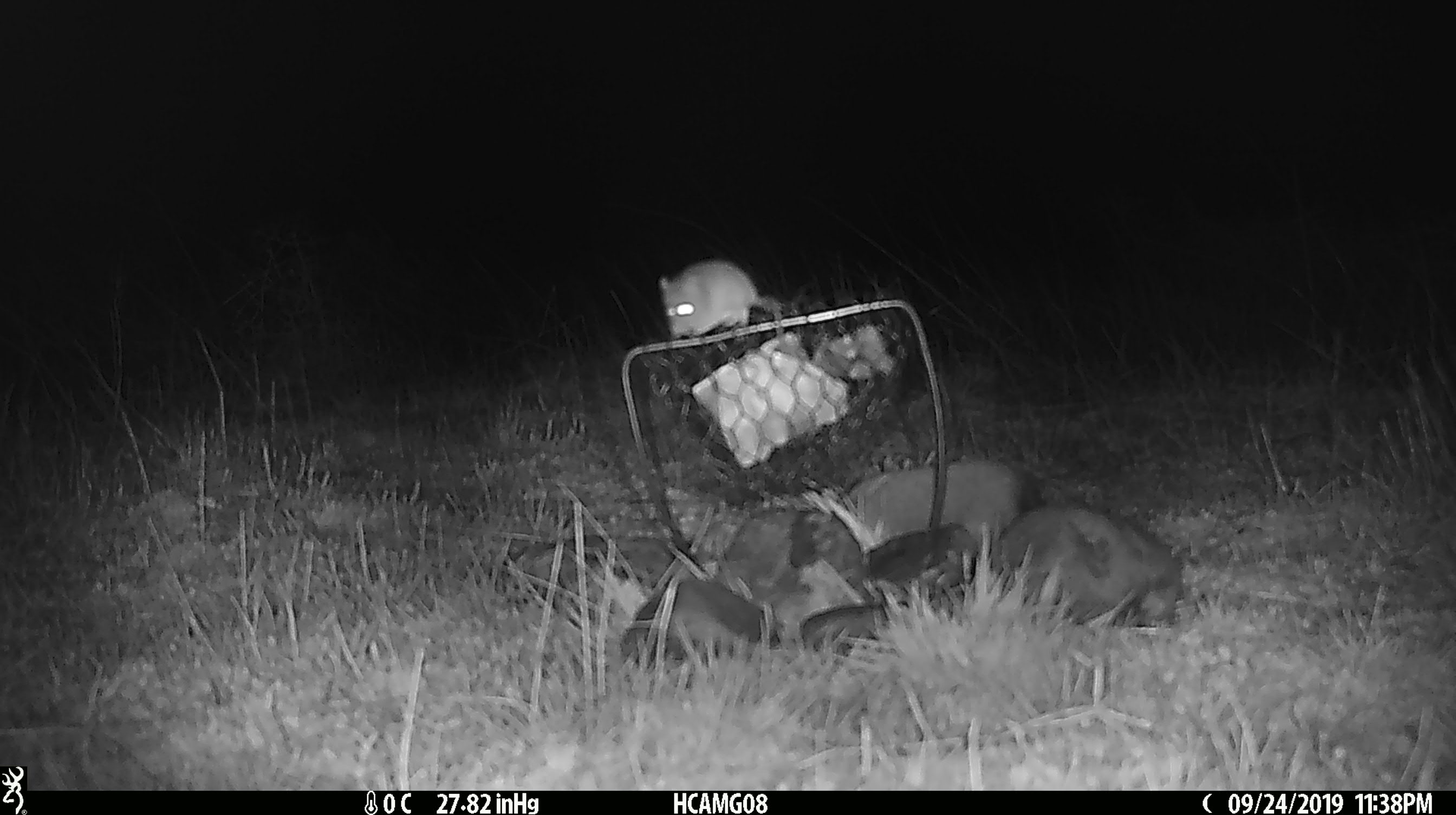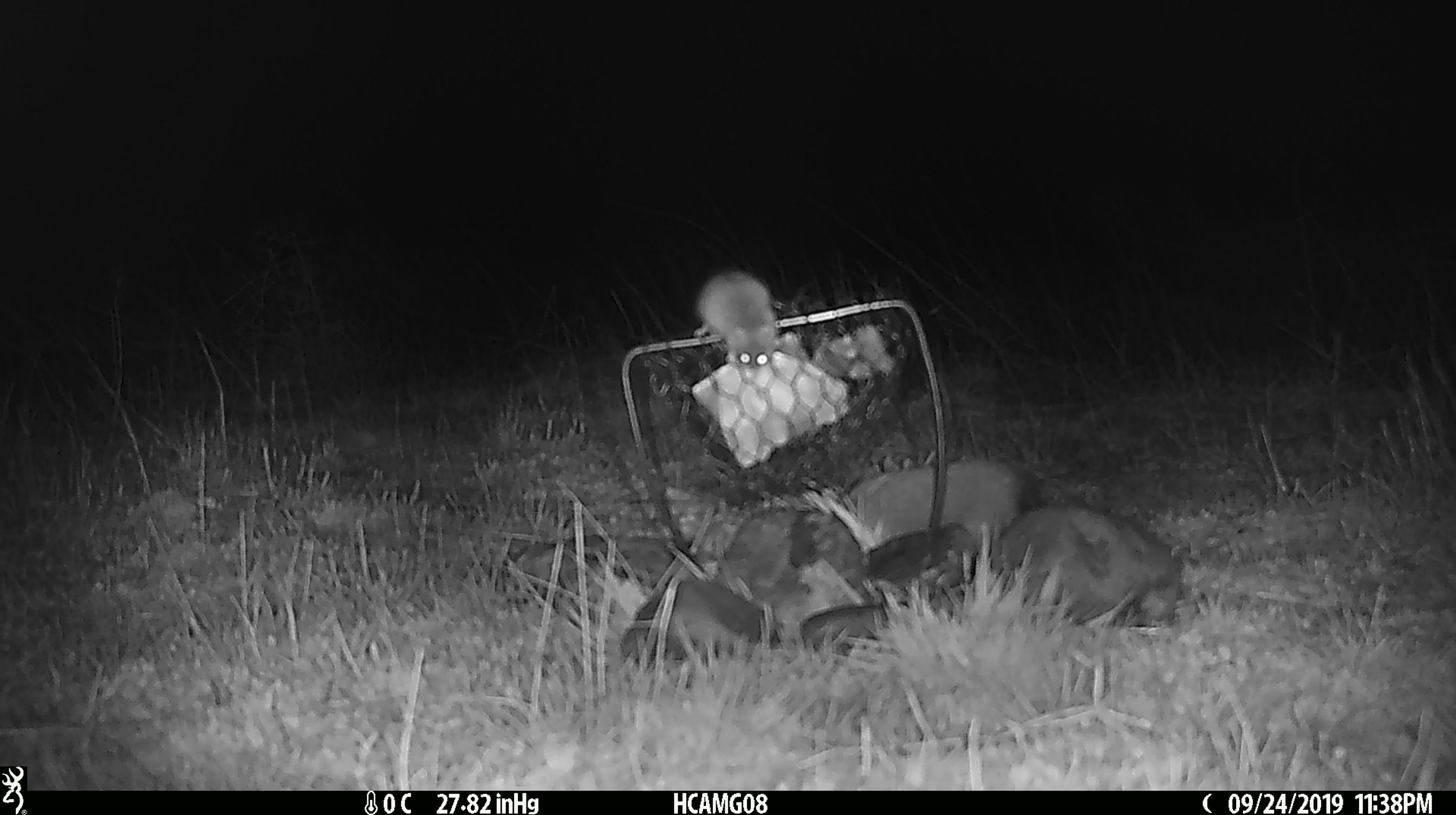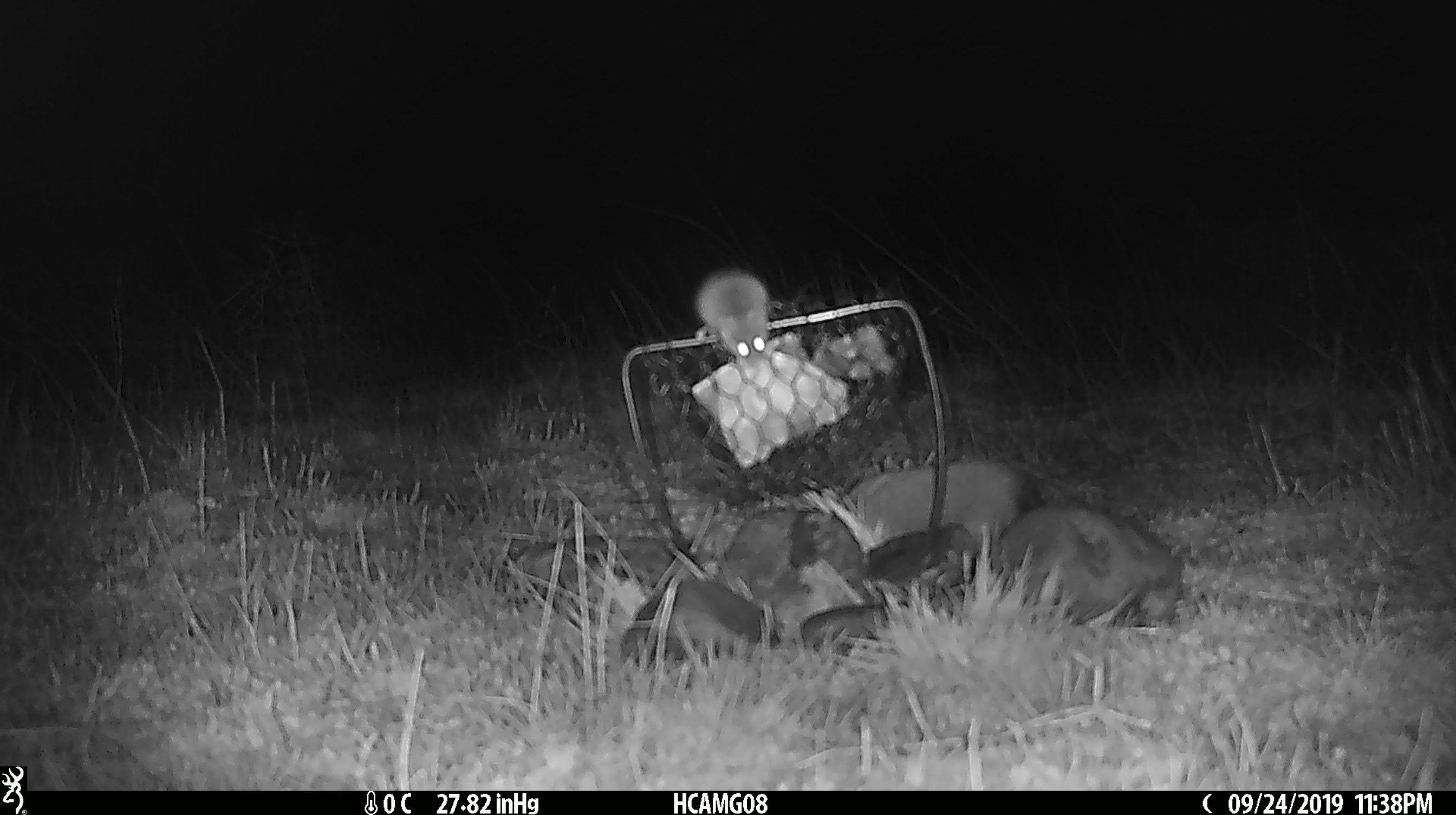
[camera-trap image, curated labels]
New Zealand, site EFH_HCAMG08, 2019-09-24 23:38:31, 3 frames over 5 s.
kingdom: Animalia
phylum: Chordata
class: Mammalia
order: Rodentia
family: Muridae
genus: Mus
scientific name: Mus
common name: mouse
Mouse (Mus).